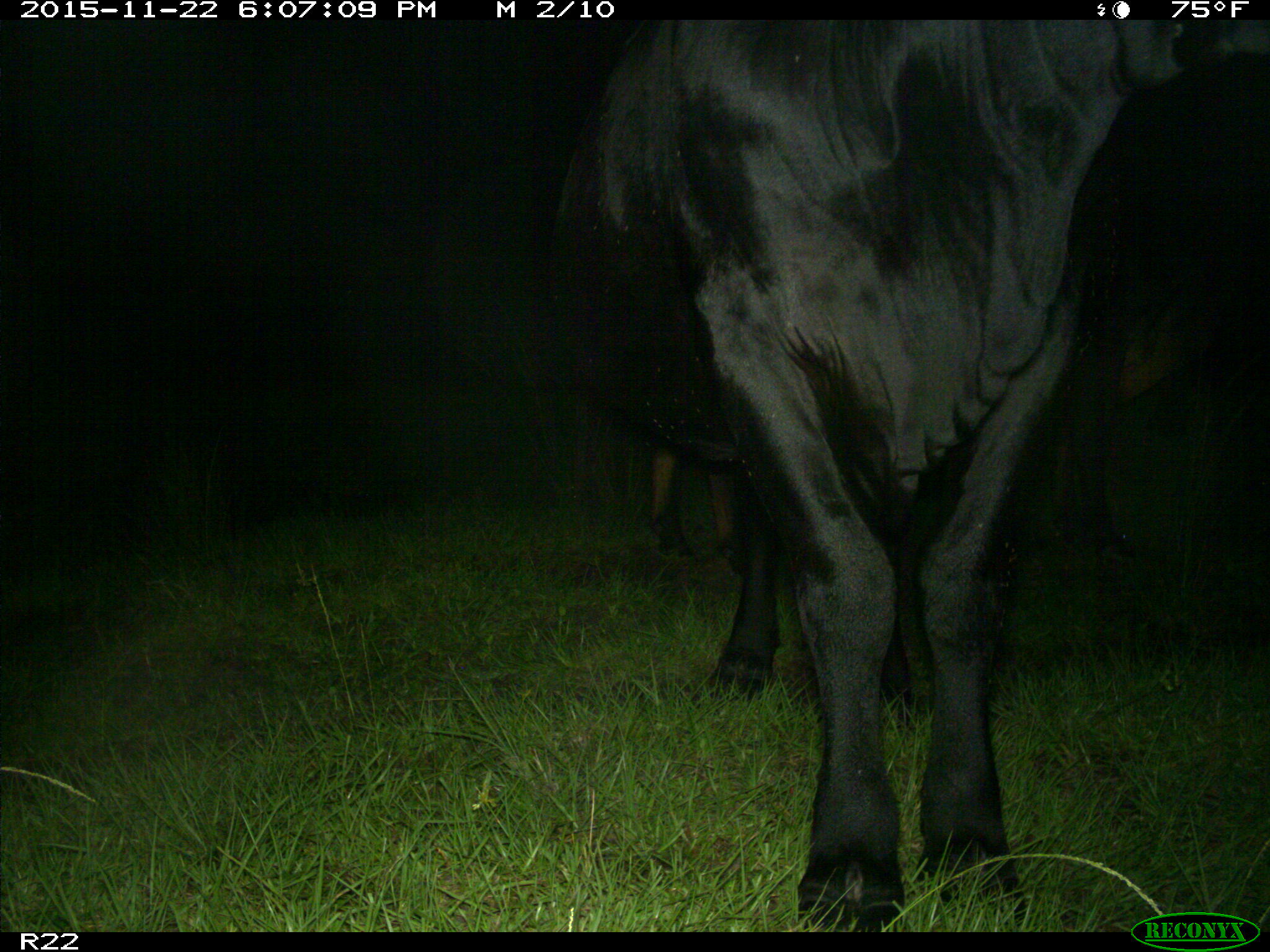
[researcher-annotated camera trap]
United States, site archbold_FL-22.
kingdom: Animalia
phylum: Chordata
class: Mammalia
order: Artiodactyla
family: Bovidae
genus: Bos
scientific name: Bos taurus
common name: domestic cow